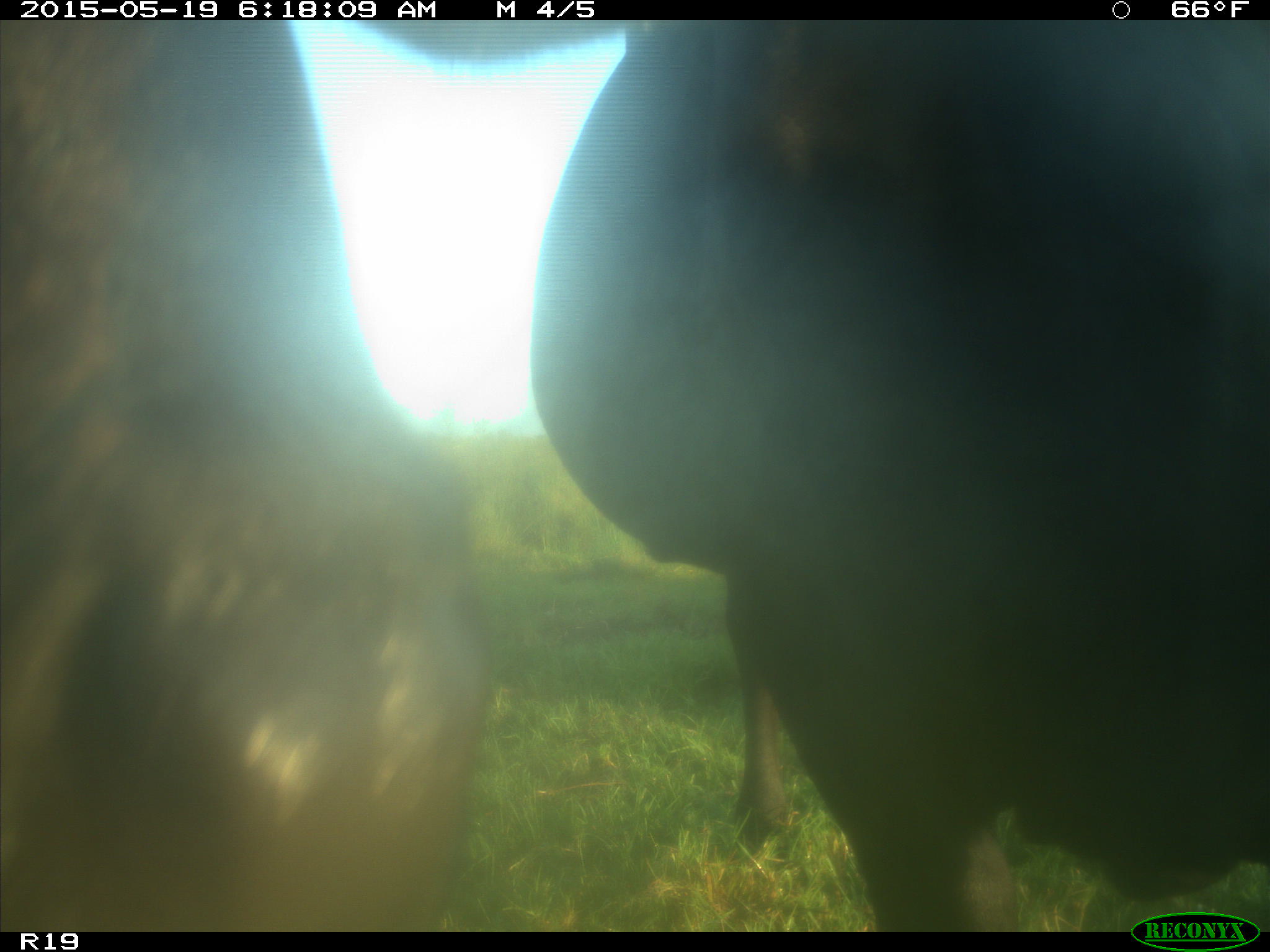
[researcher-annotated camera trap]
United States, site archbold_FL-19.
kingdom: Animalia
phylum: Chordata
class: Mammalia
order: Artiodactyla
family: Bovidae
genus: Bos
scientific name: Bos taurus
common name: domestic cow